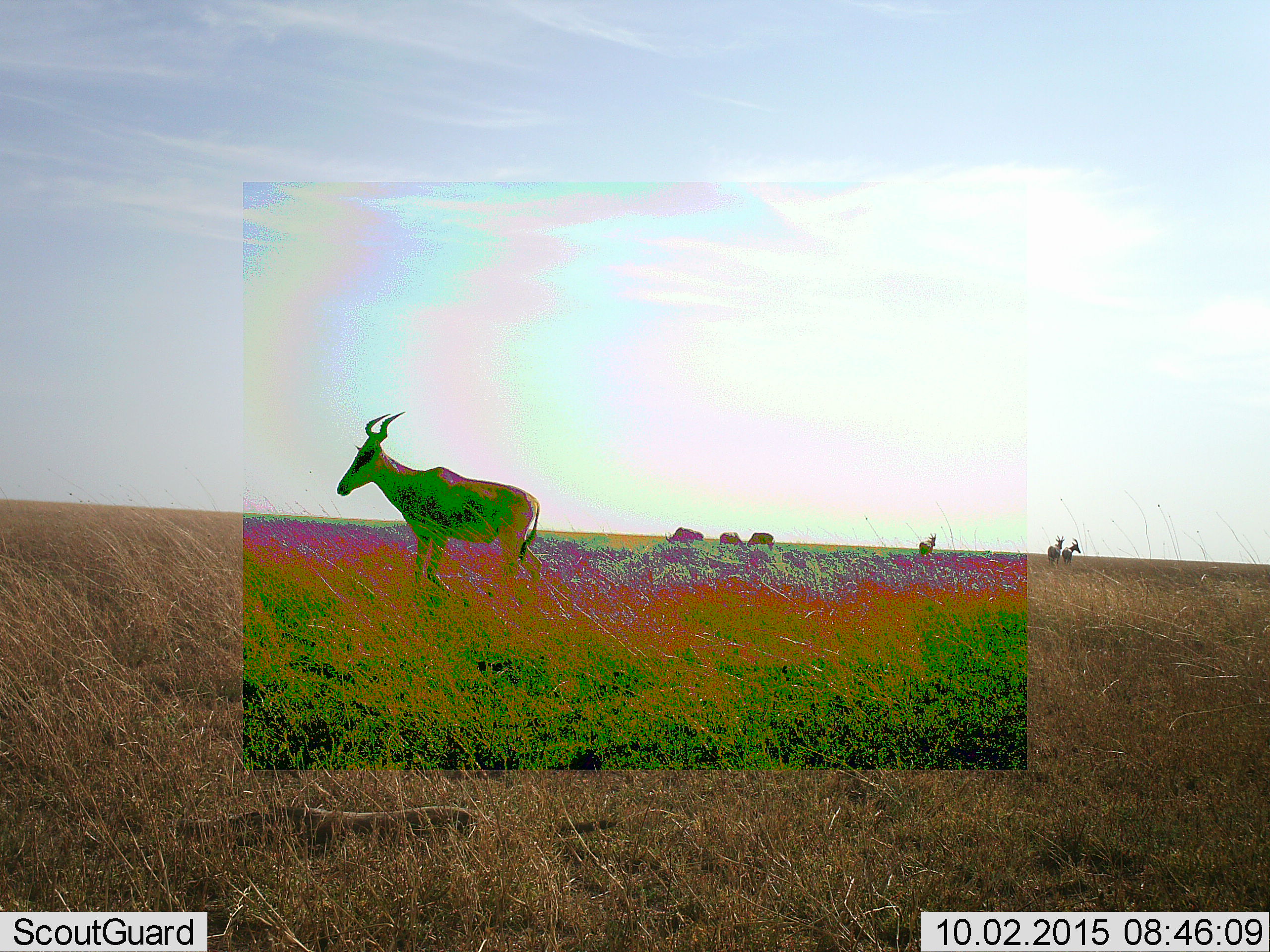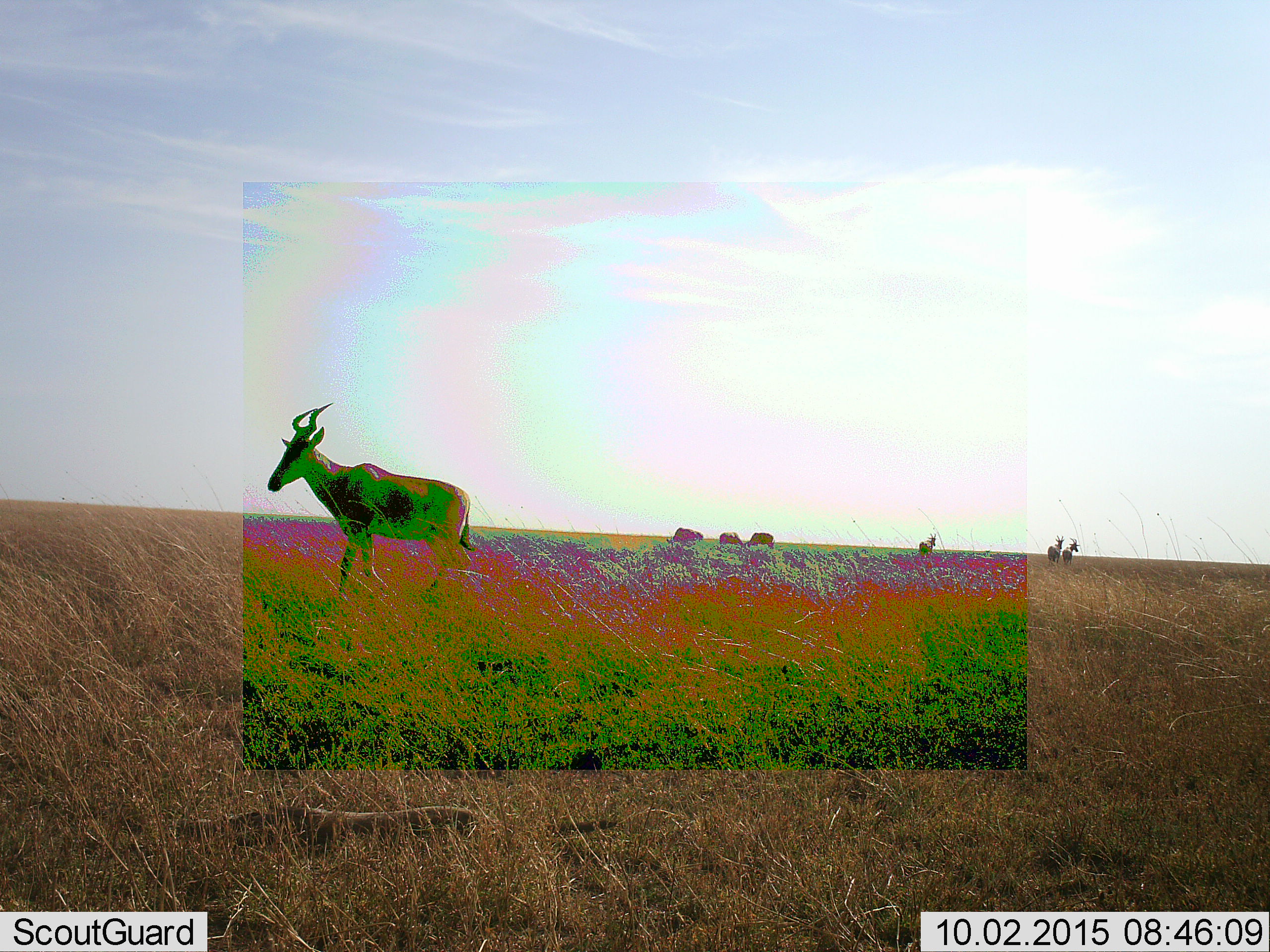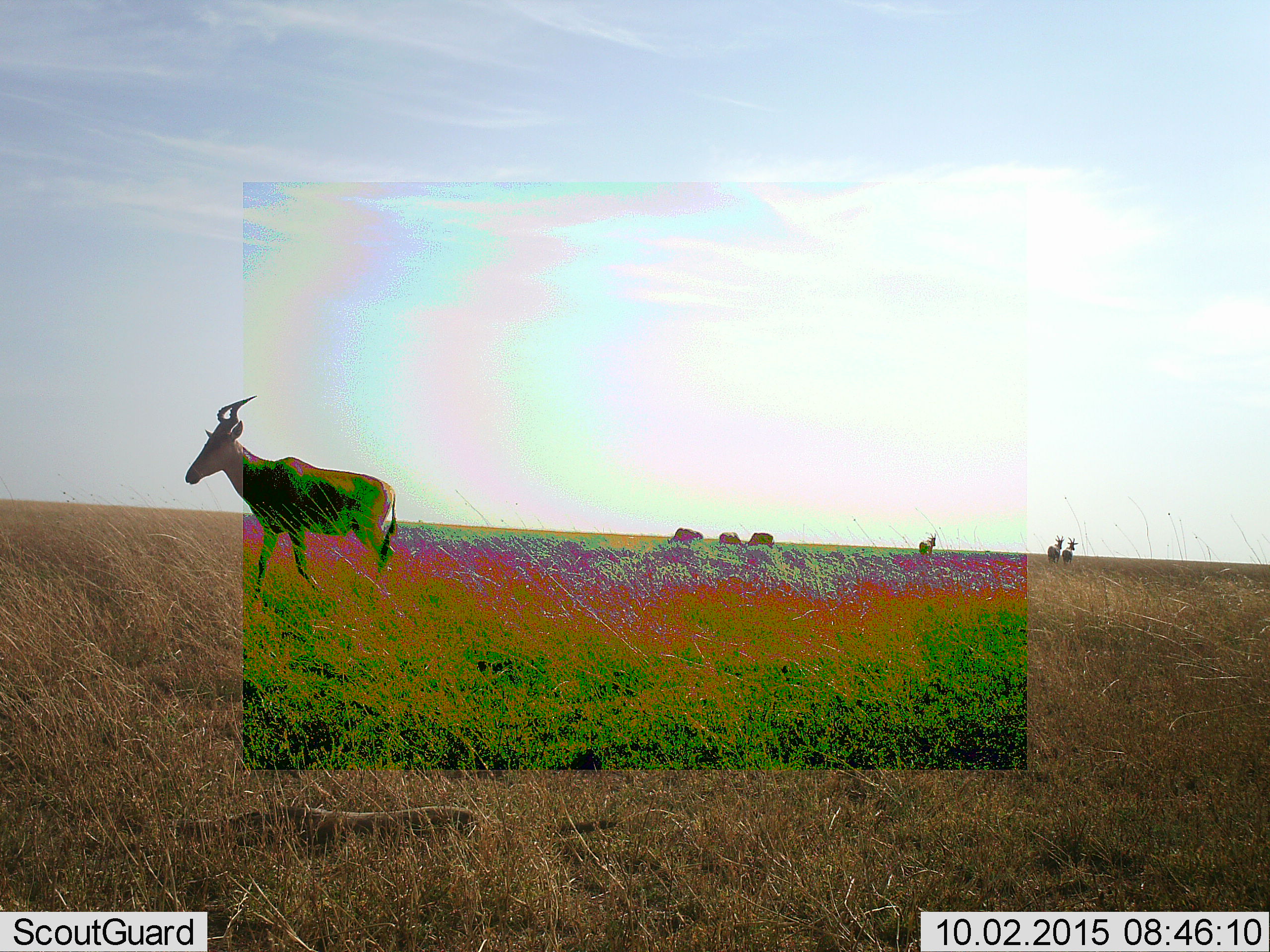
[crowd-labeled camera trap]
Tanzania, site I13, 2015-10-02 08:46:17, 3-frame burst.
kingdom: Animalia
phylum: Chordata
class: Mammalia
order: Artiodactyla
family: Bovidae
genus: Alcelaphus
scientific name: Alcelaphus buselaphus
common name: hartebeest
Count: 7.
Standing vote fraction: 86%.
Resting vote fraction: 0%.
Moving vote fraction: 43%.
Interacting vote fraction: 0%.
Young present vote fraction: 0%.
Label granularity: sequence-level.